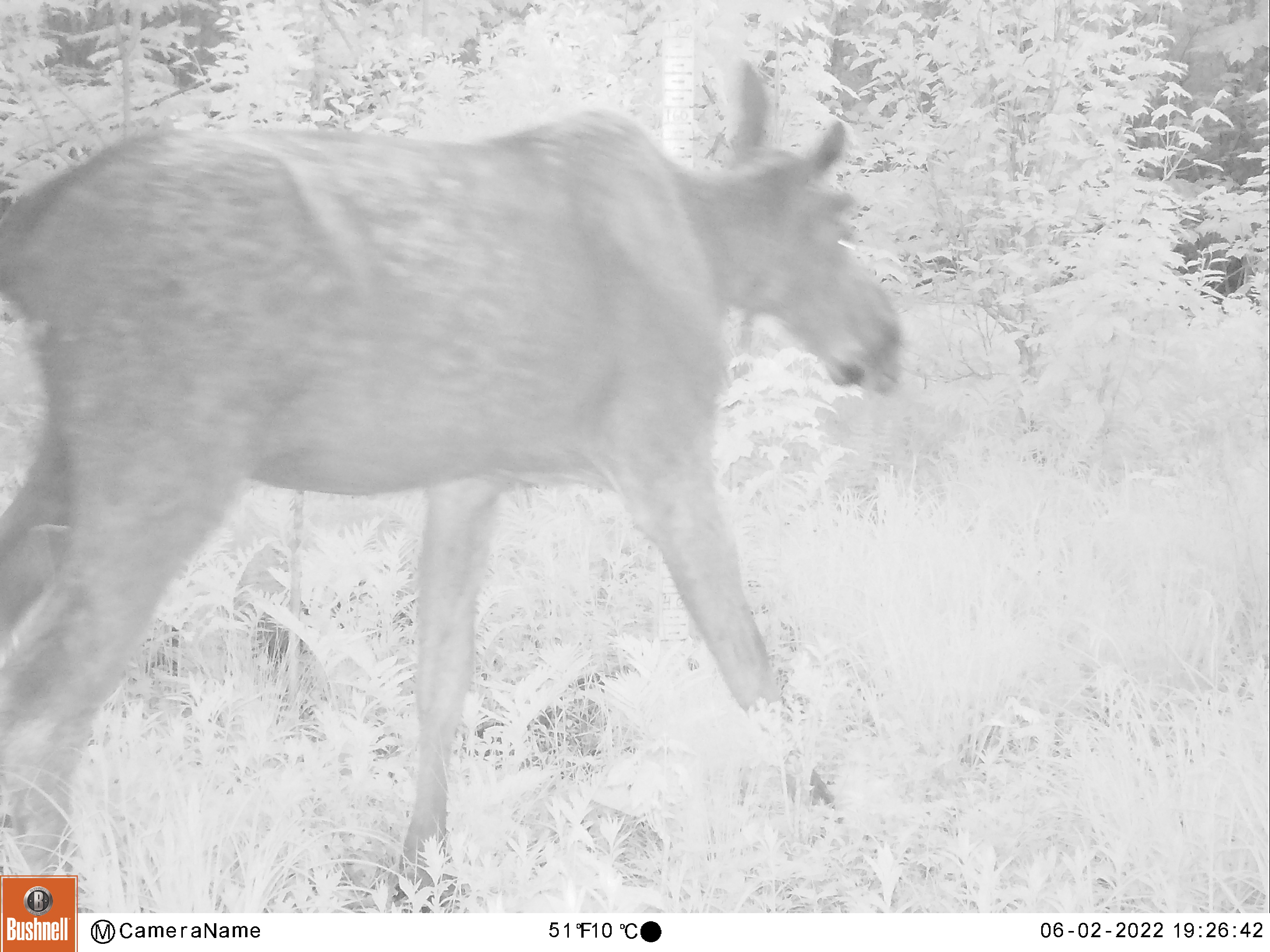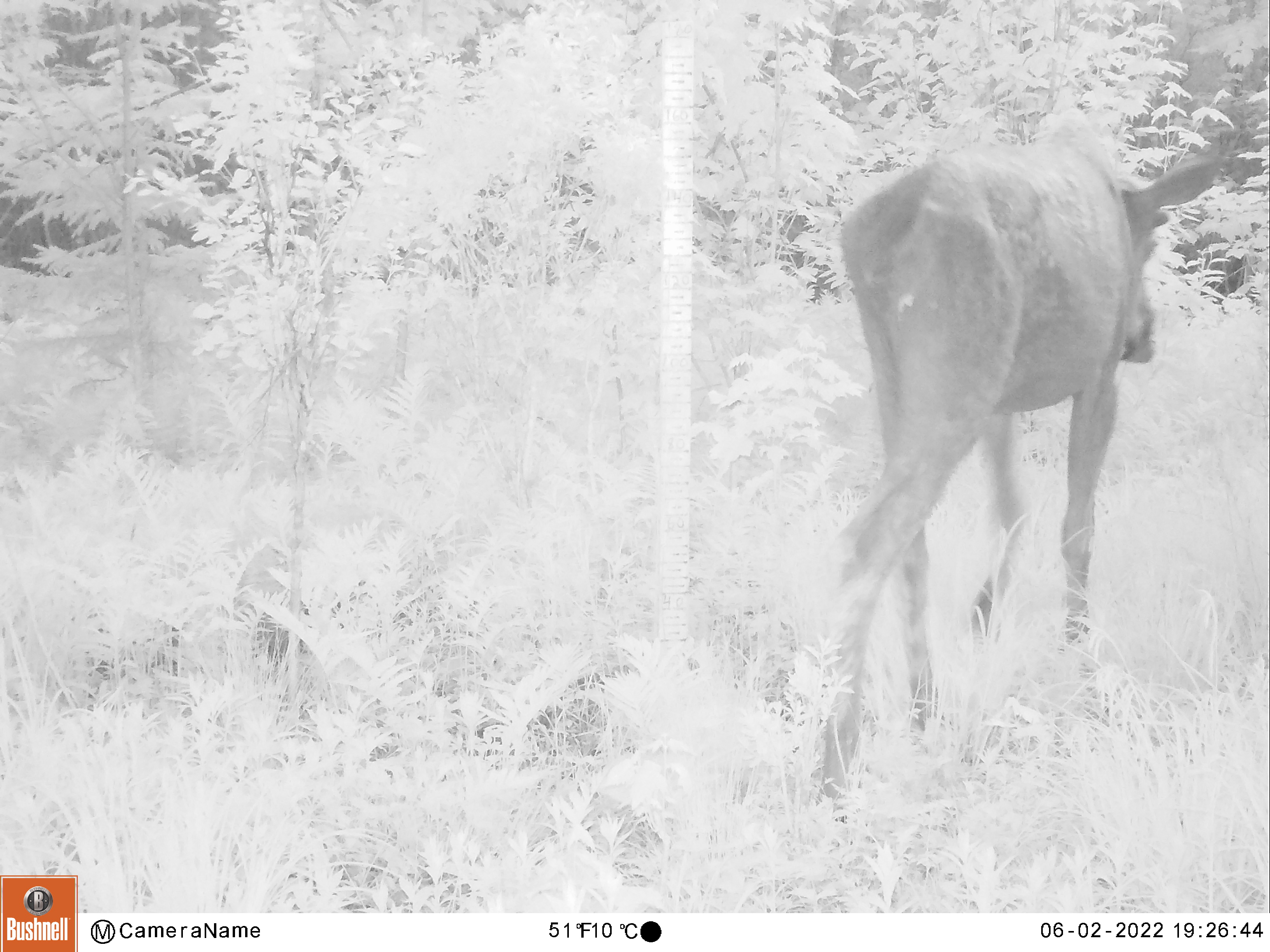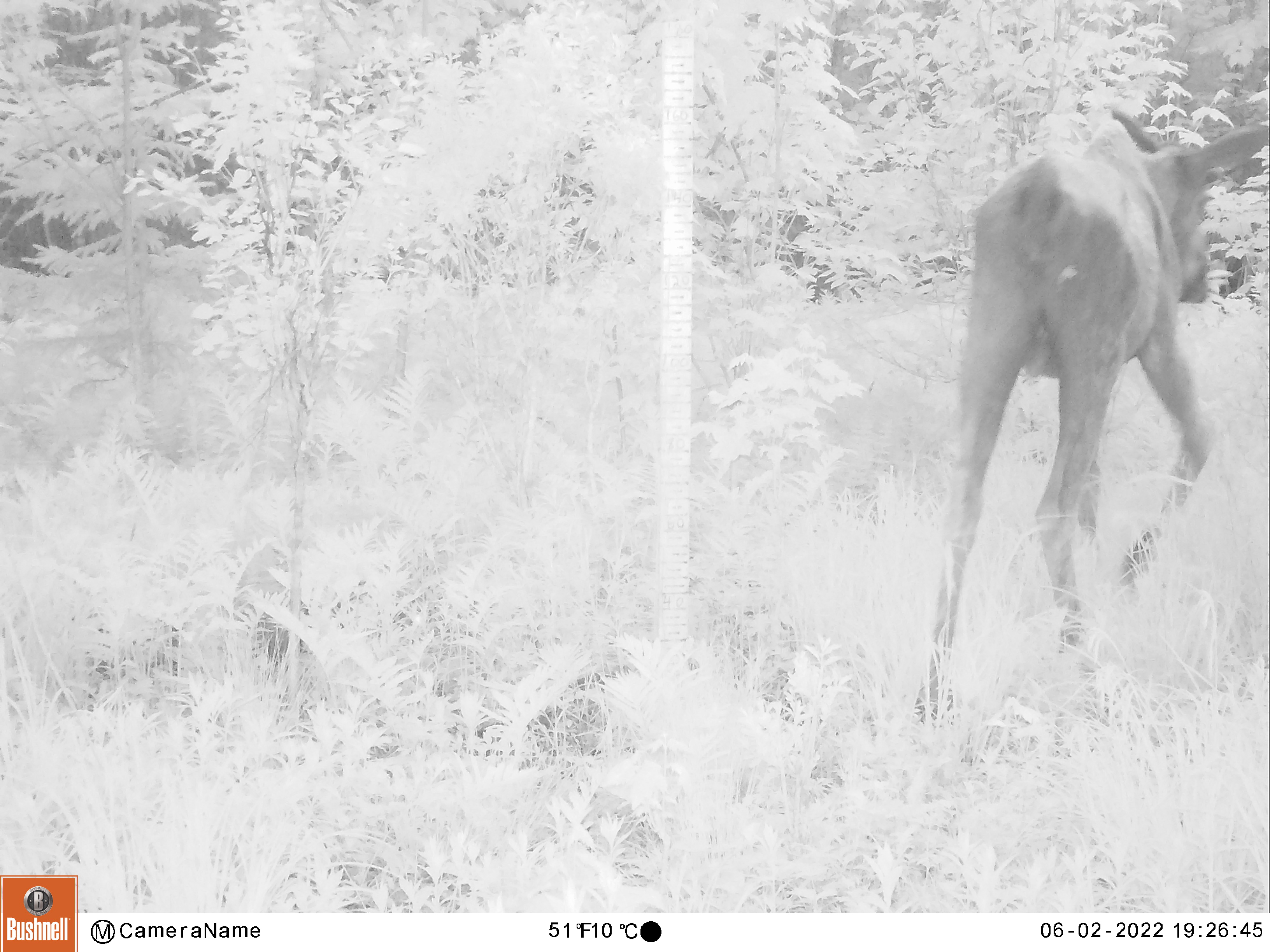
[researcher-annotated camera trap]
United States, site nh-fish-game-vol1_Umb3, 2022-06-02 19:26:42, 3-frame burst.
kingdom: Animalia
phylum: Chordata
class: Mammalia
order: Artiodactyla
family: Cervidae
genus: Alces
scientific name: Alces alces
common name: moose